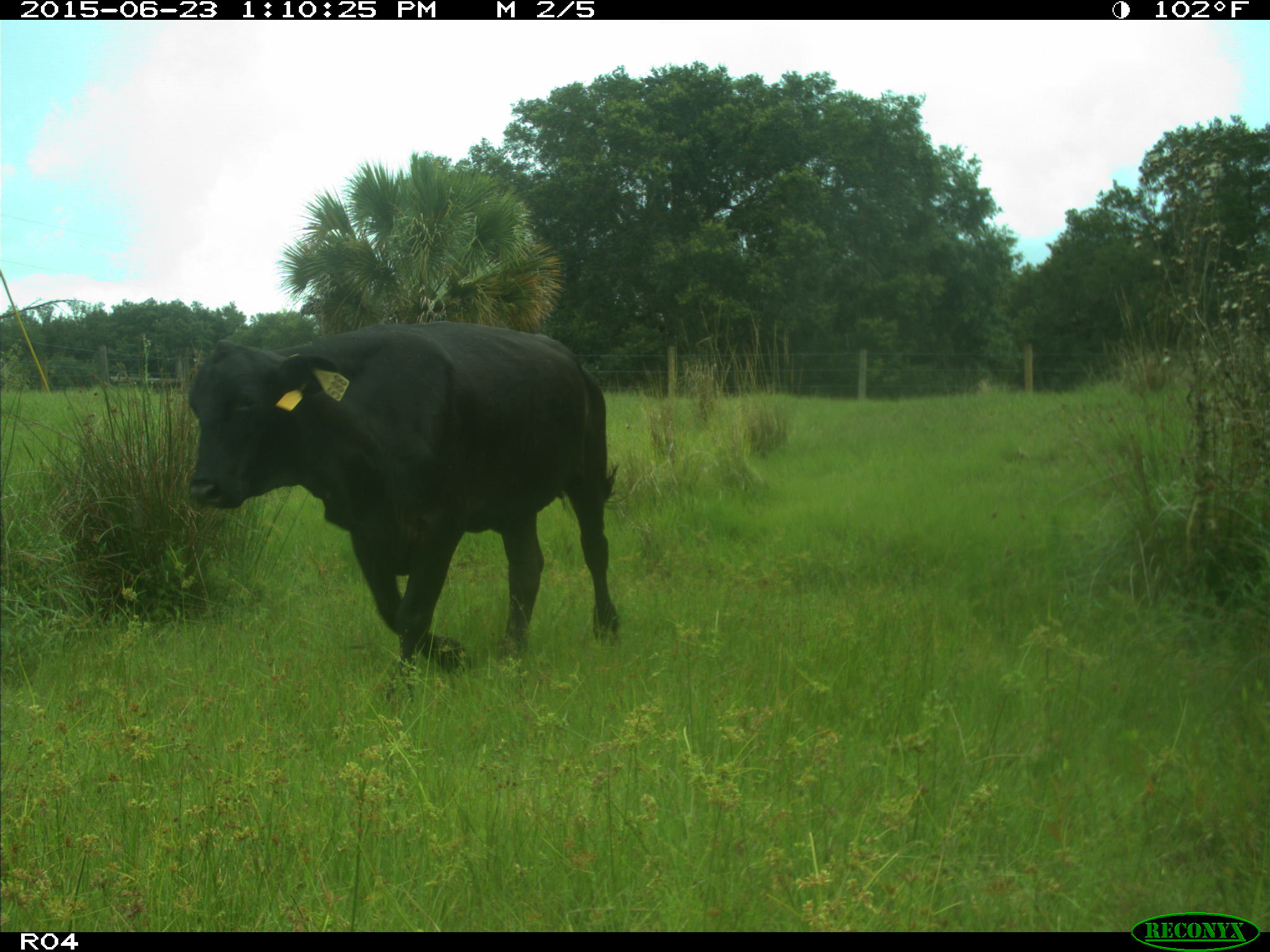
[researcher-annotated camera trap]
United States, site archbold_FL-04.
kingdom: Animalia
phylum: Chordata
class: Mammalia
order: Artiodactyla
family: Bovidae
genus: Bos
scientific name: Bos taurus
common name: domestic cow